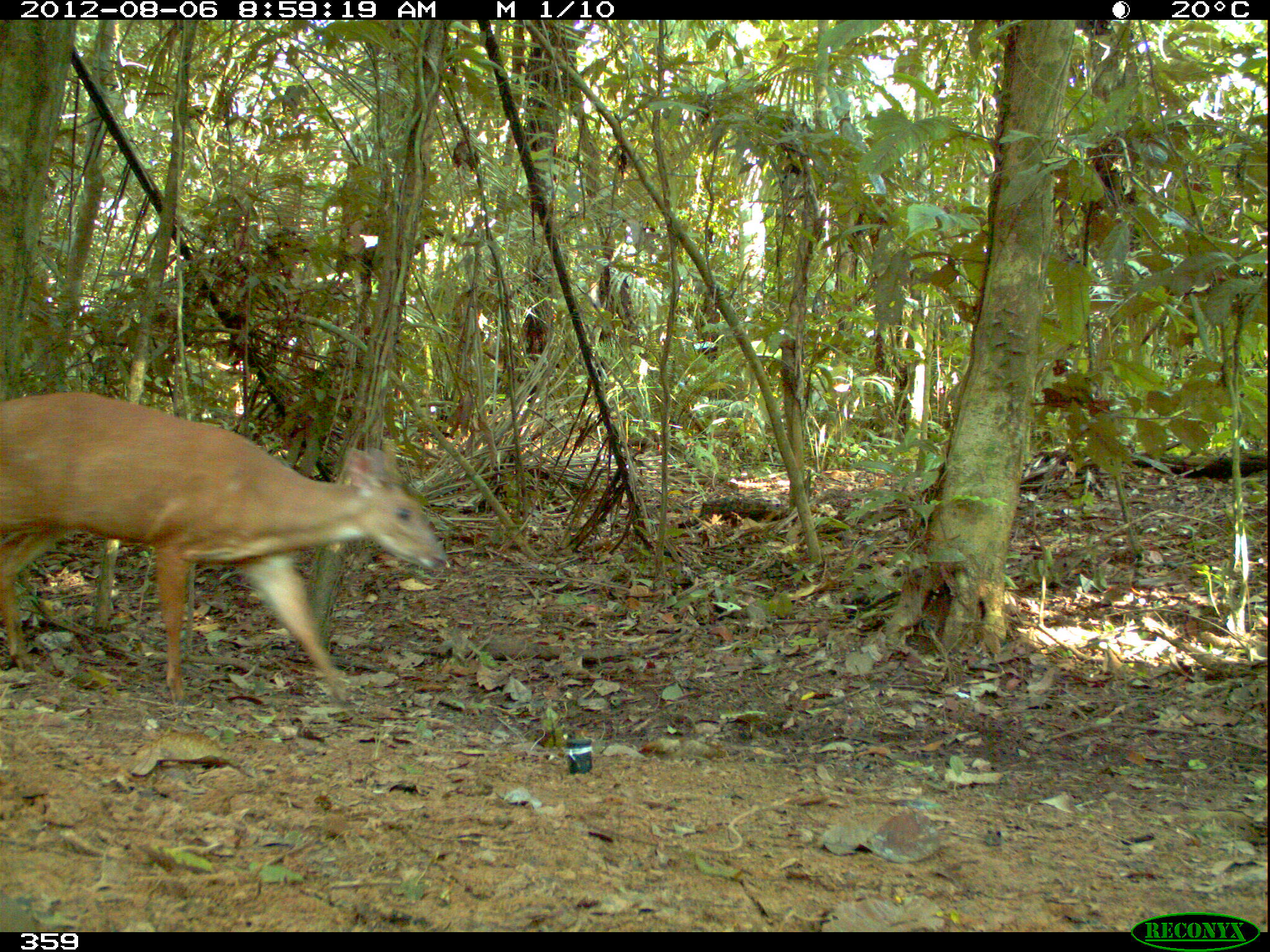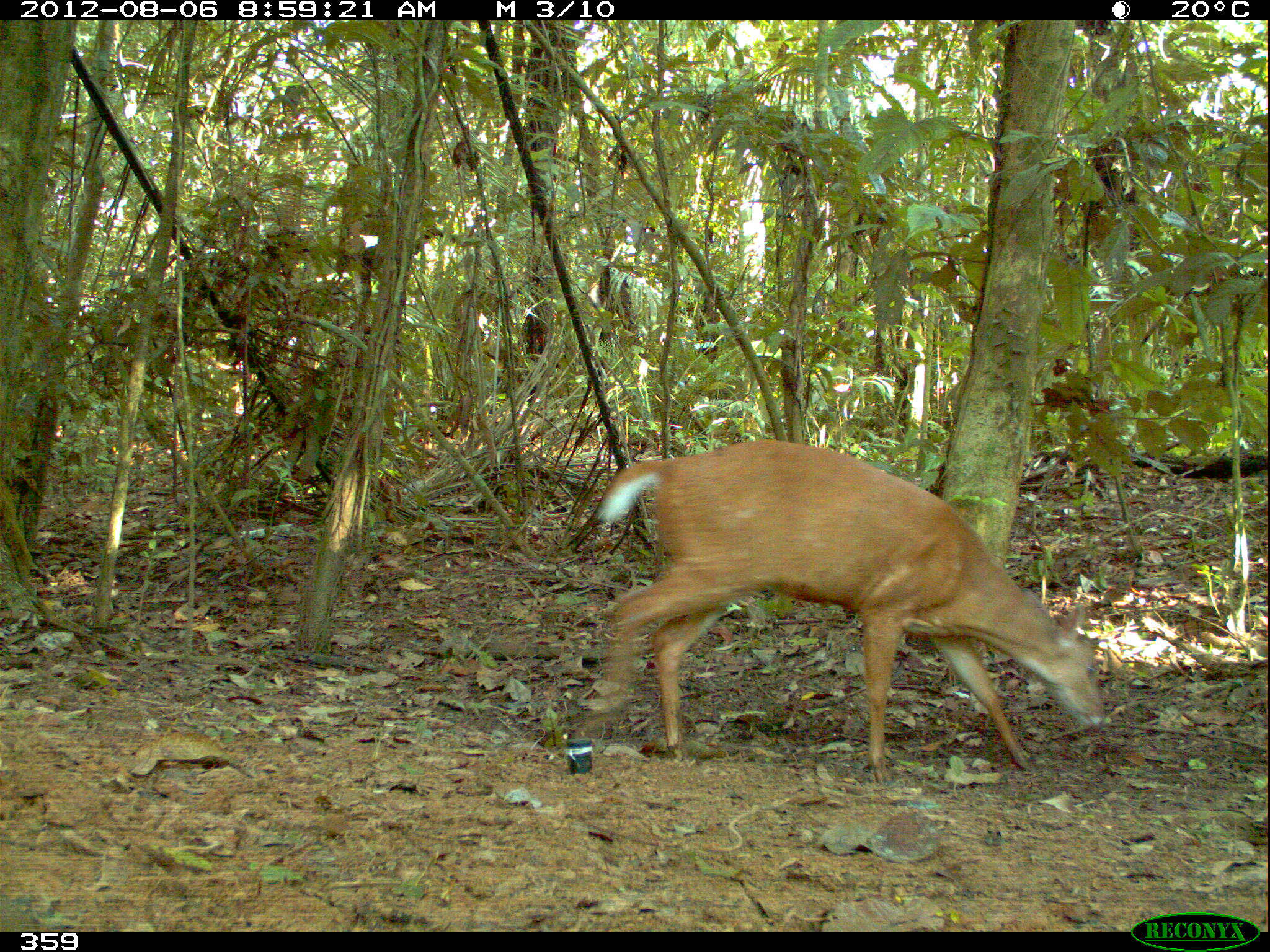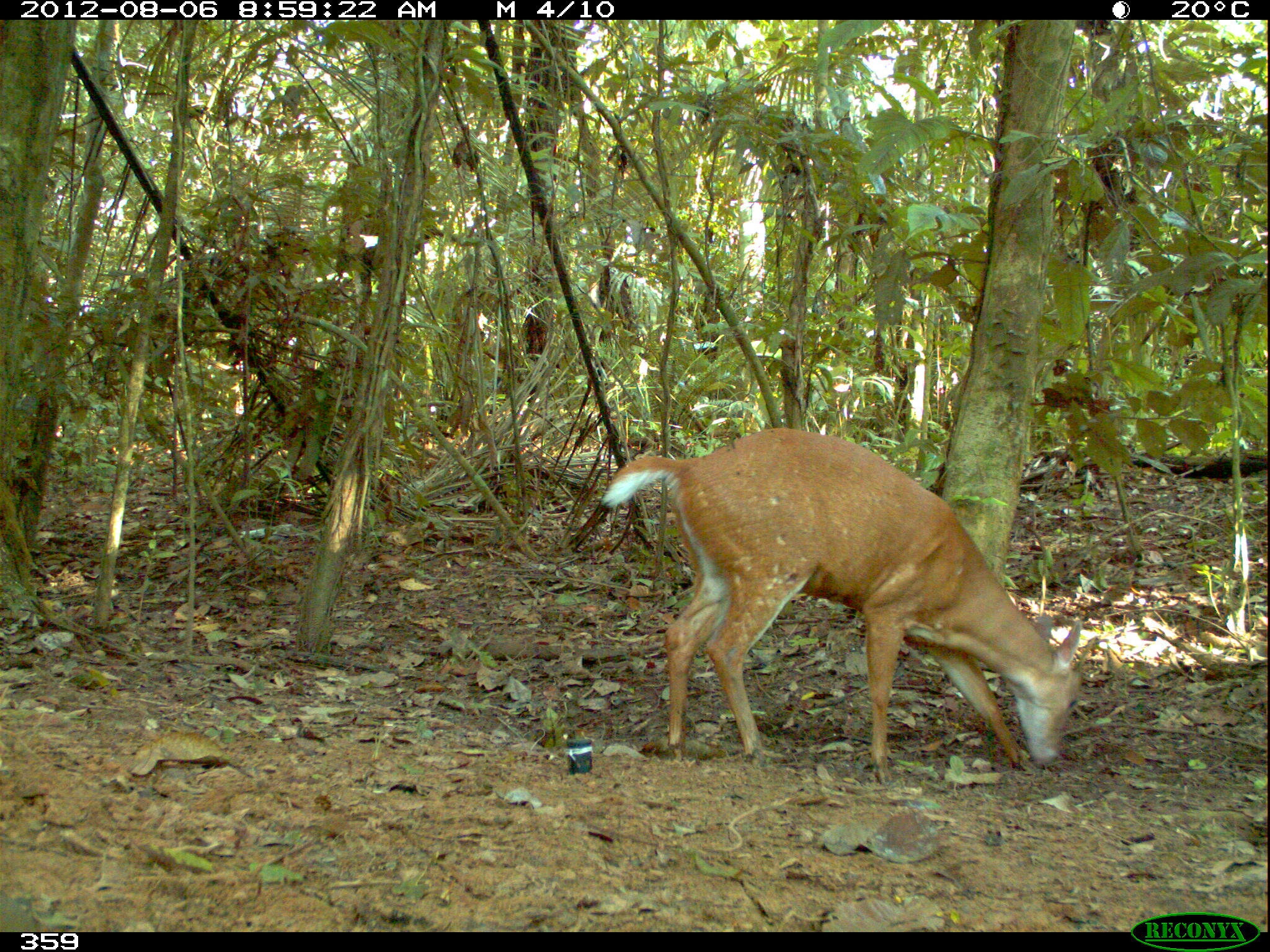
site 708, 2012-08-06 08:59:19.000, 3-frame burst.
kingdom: Animalia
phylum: Chordata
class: Mammalia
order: Artiodactyla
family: Cervidae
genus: Mazama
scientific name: Mazama americana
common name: red brocket